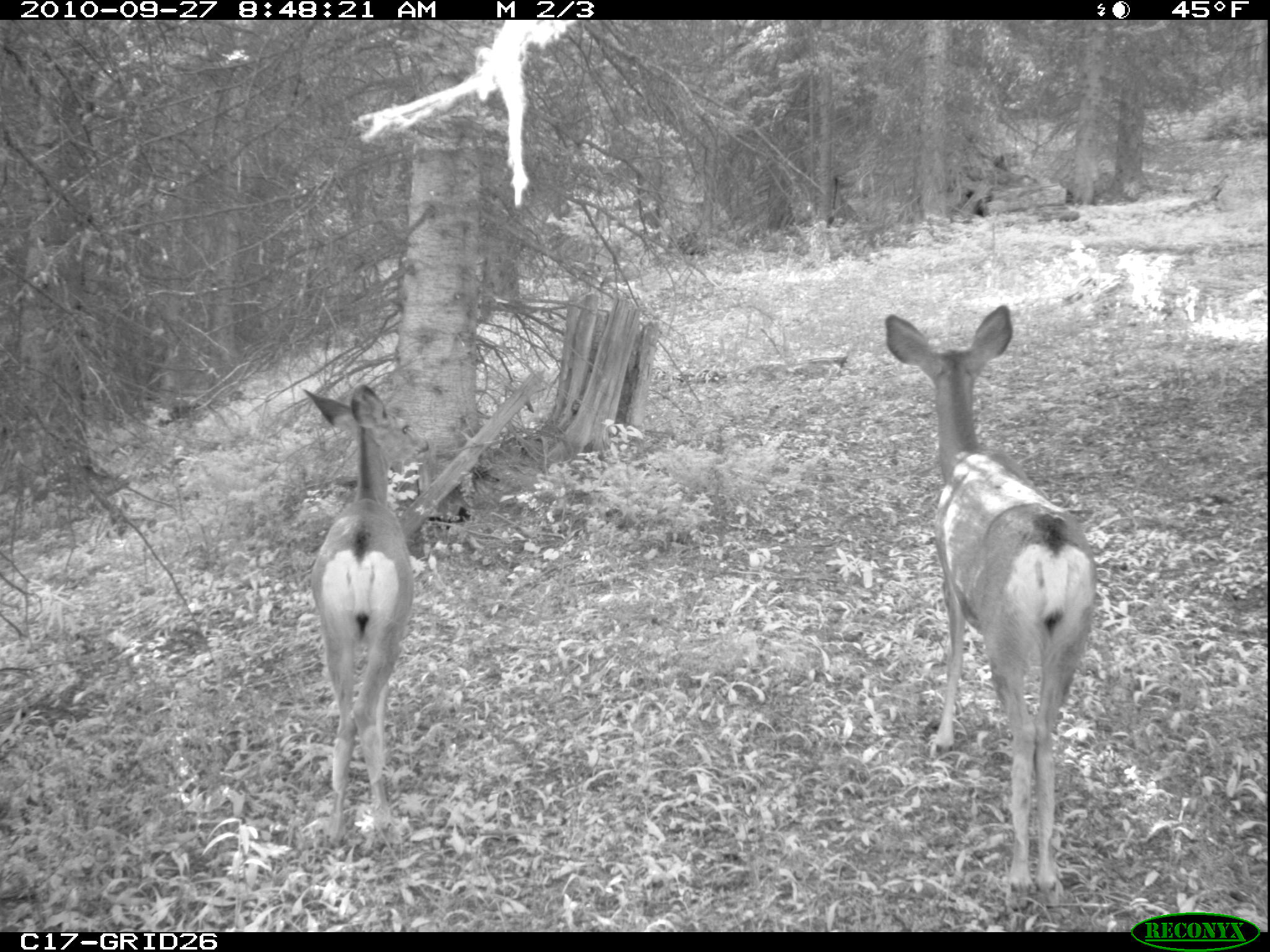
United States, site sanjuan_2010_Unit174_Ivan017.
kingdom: Animalia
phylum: Chordata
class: Mammalia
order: Artiodactyla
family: Cervidae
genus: Odocoileus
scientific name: Odocoileus hemionus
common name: mule deer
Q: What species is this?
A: Odocoileus hemionus (mule deer).